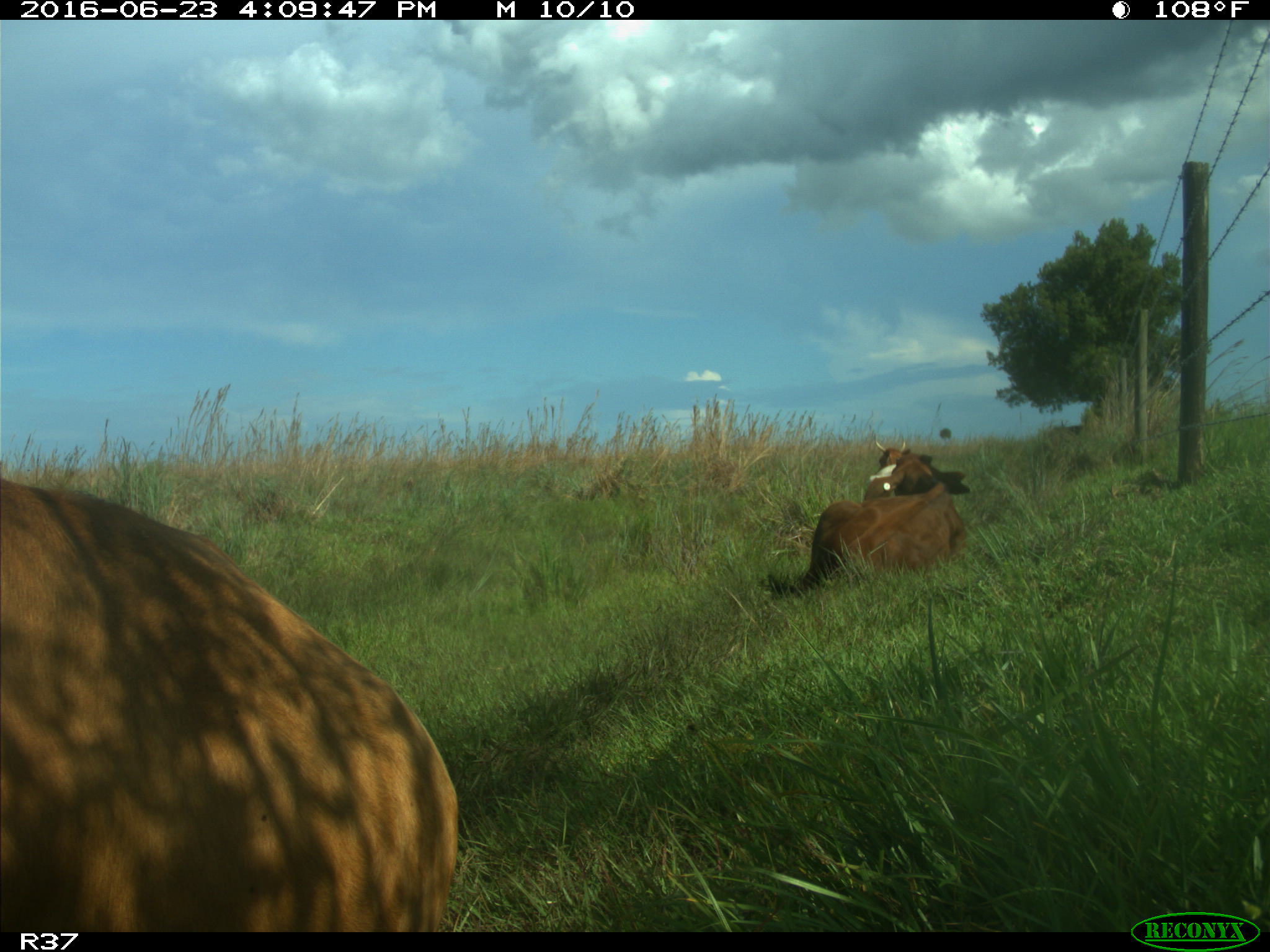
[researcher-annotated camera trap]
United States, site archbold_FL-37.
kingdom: Animalia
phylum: Chordata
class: Mammalia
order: Artiodactyla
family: Bovidae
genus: Bos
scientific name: Bos taurus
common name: domestic cow